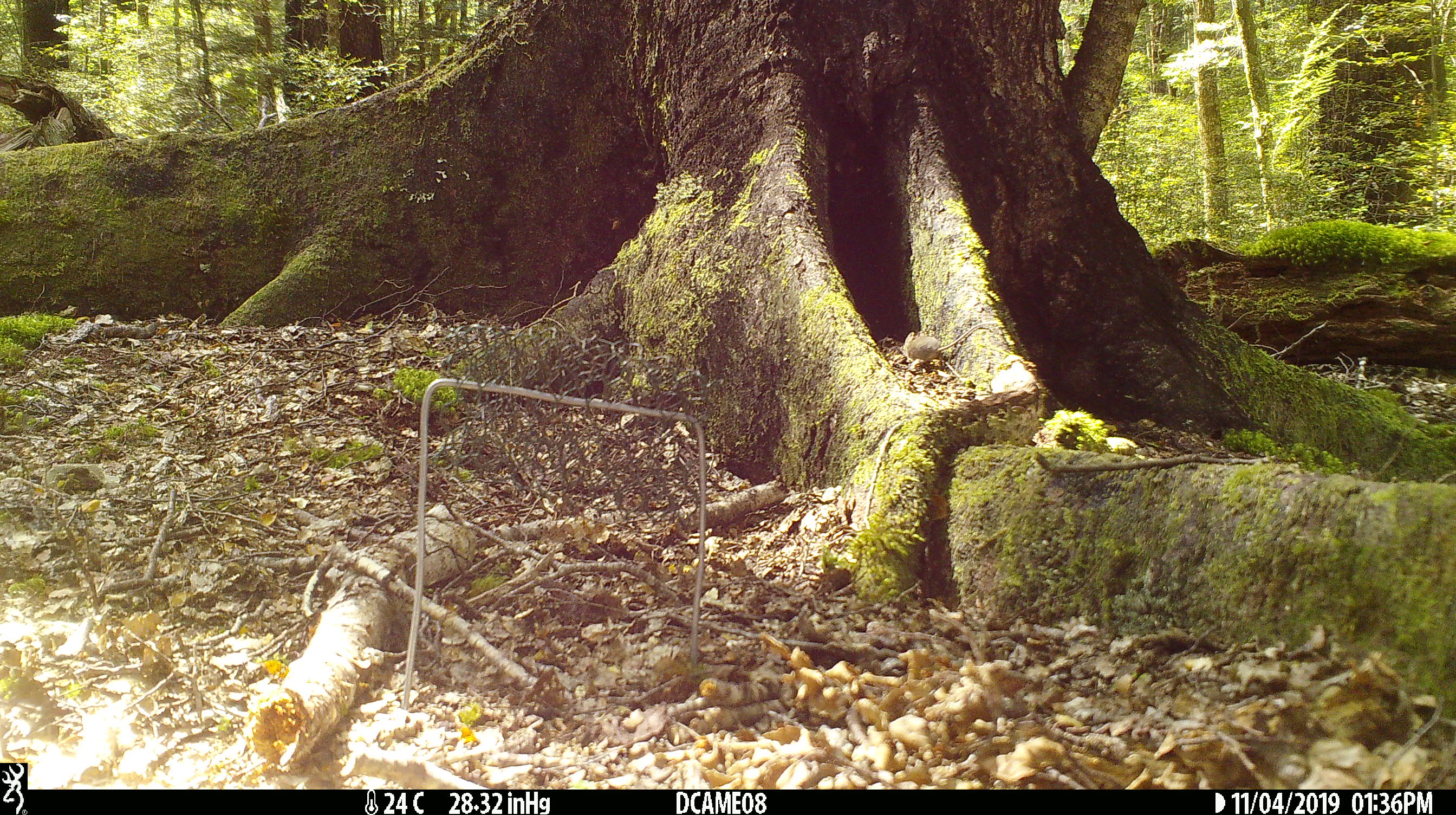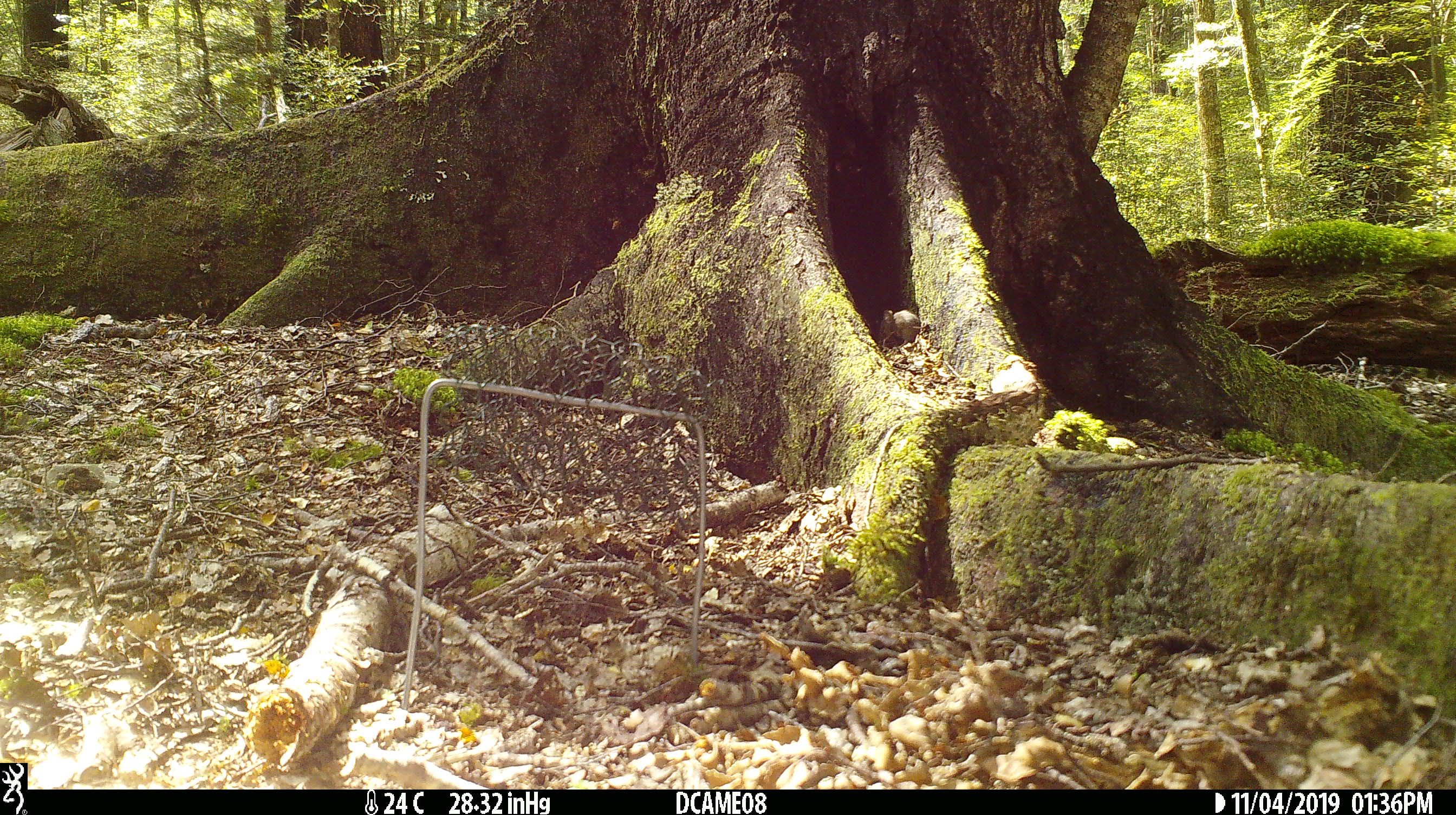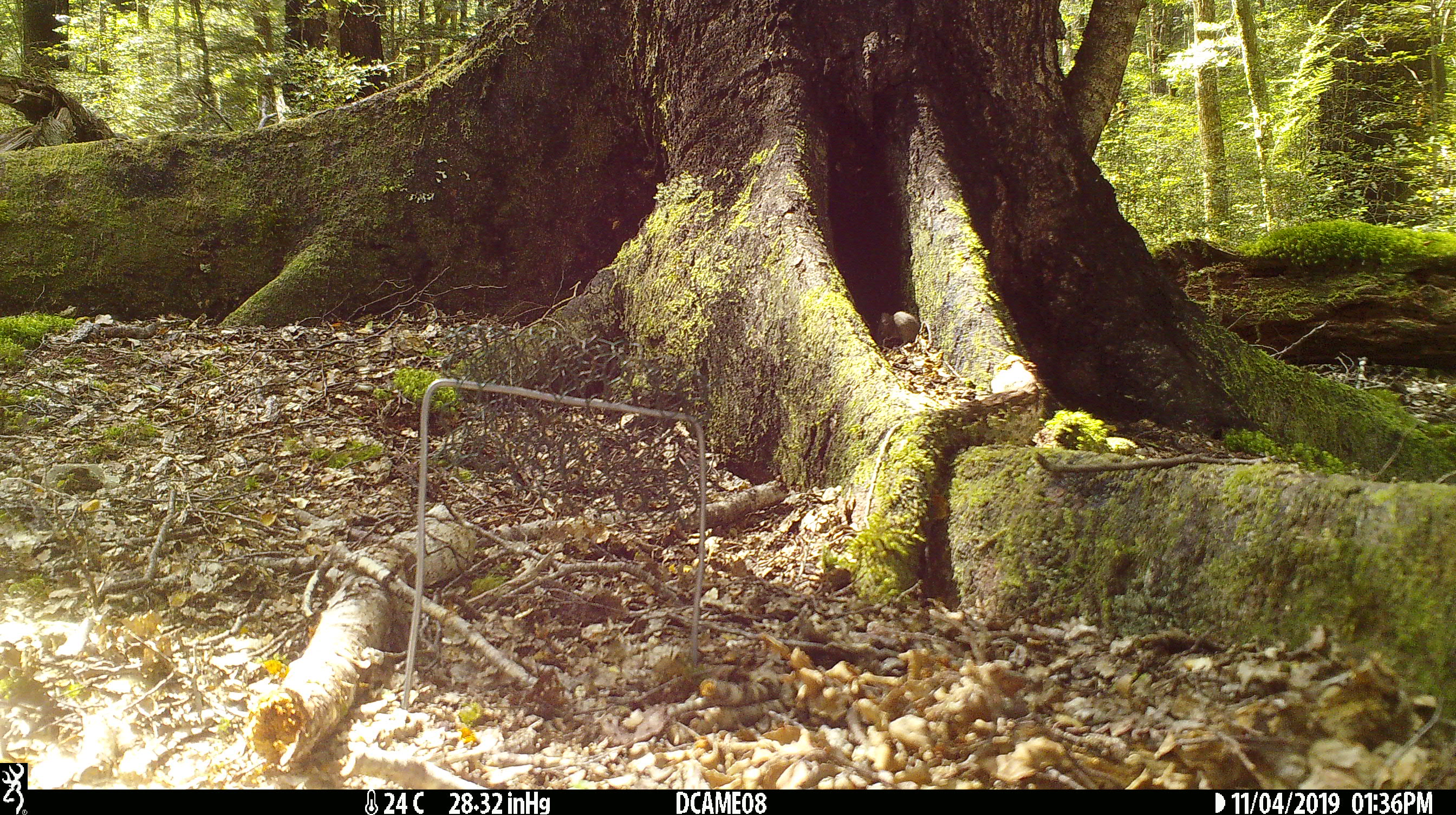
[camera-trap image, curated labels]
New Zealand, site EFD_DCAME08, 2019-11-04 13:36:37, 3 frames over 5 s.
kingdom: Animalia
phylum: Chordata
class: Mammalia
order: Rodentia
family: Muridae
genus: Mus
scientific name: Mus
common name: mouse